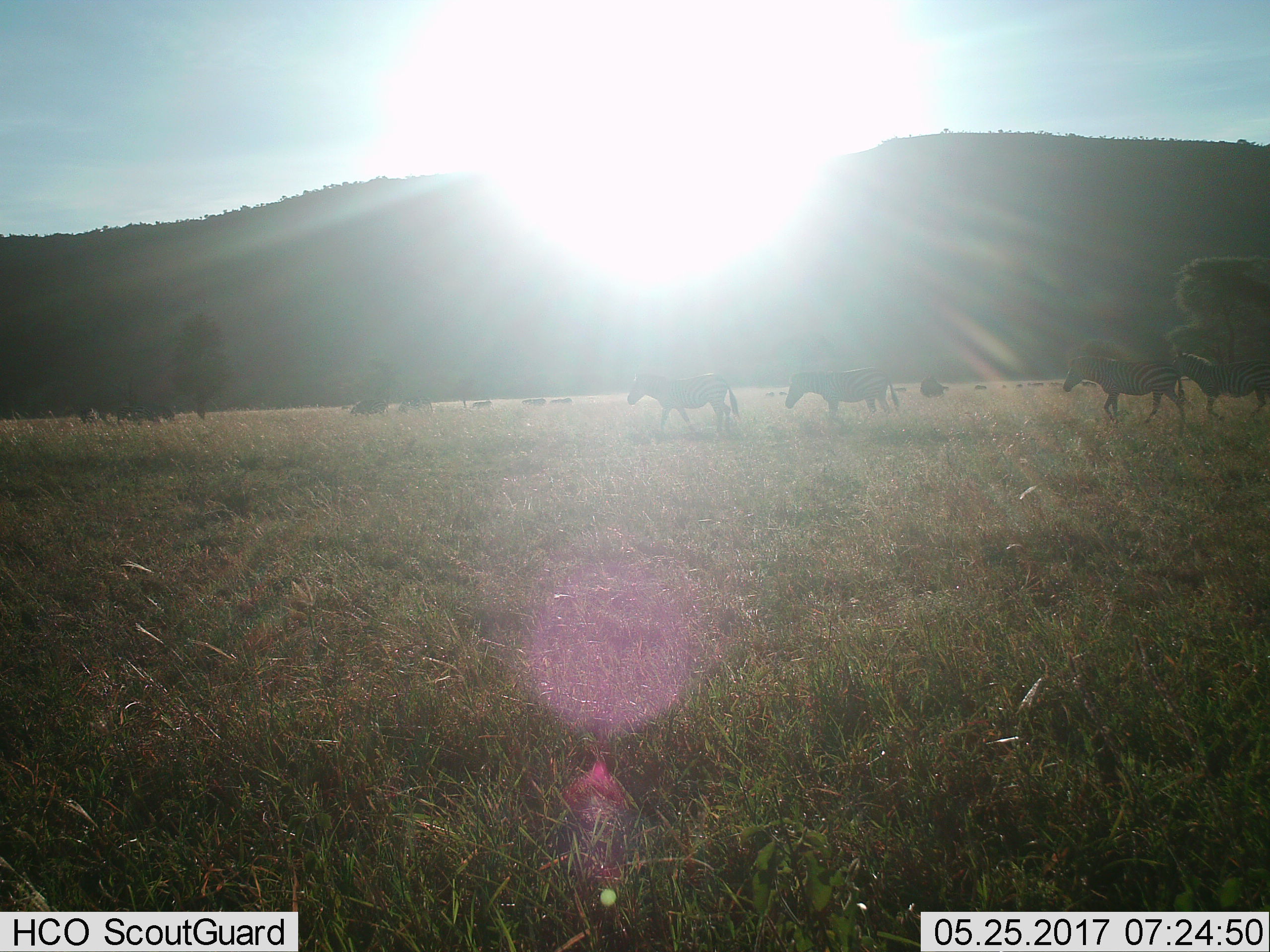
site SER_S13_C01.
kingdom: Animalia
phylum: Chordata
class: Mammalia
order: Perissodactyla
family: Equidae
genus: Equus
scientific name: Equus quagga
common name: plains zebra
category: zebraplains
Zebraplains (plains zebra) (Equus quagga), count 6. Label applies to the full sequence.